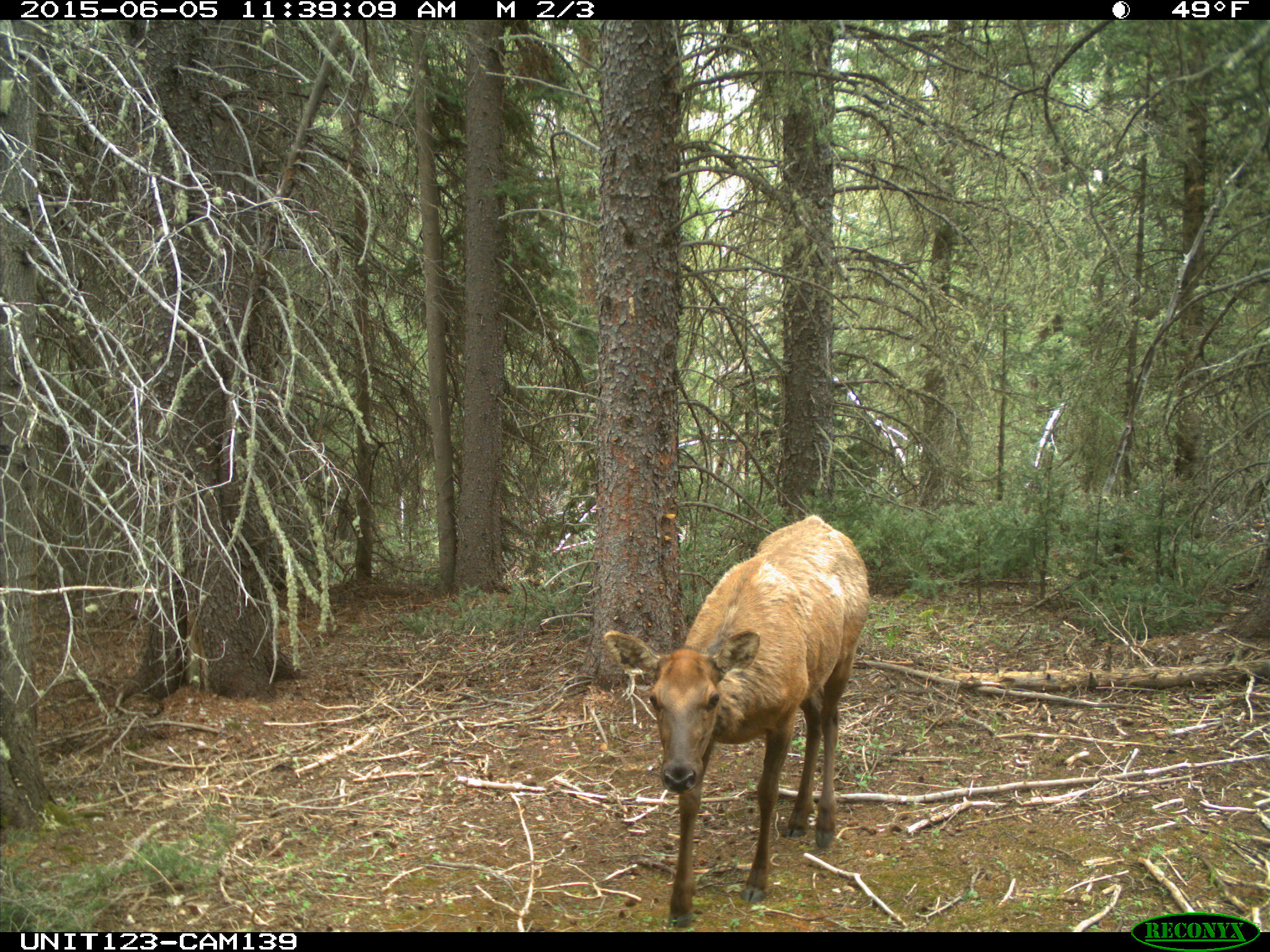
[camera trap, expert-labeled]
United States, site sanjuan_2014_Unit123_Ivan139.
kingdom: Animalia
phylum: Chordata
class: Mammalia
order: Artiodactyla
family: Cervidae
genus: Cervus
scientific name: Cervus elaphus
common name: red deer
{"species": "Cervus elaphus (red deer)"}